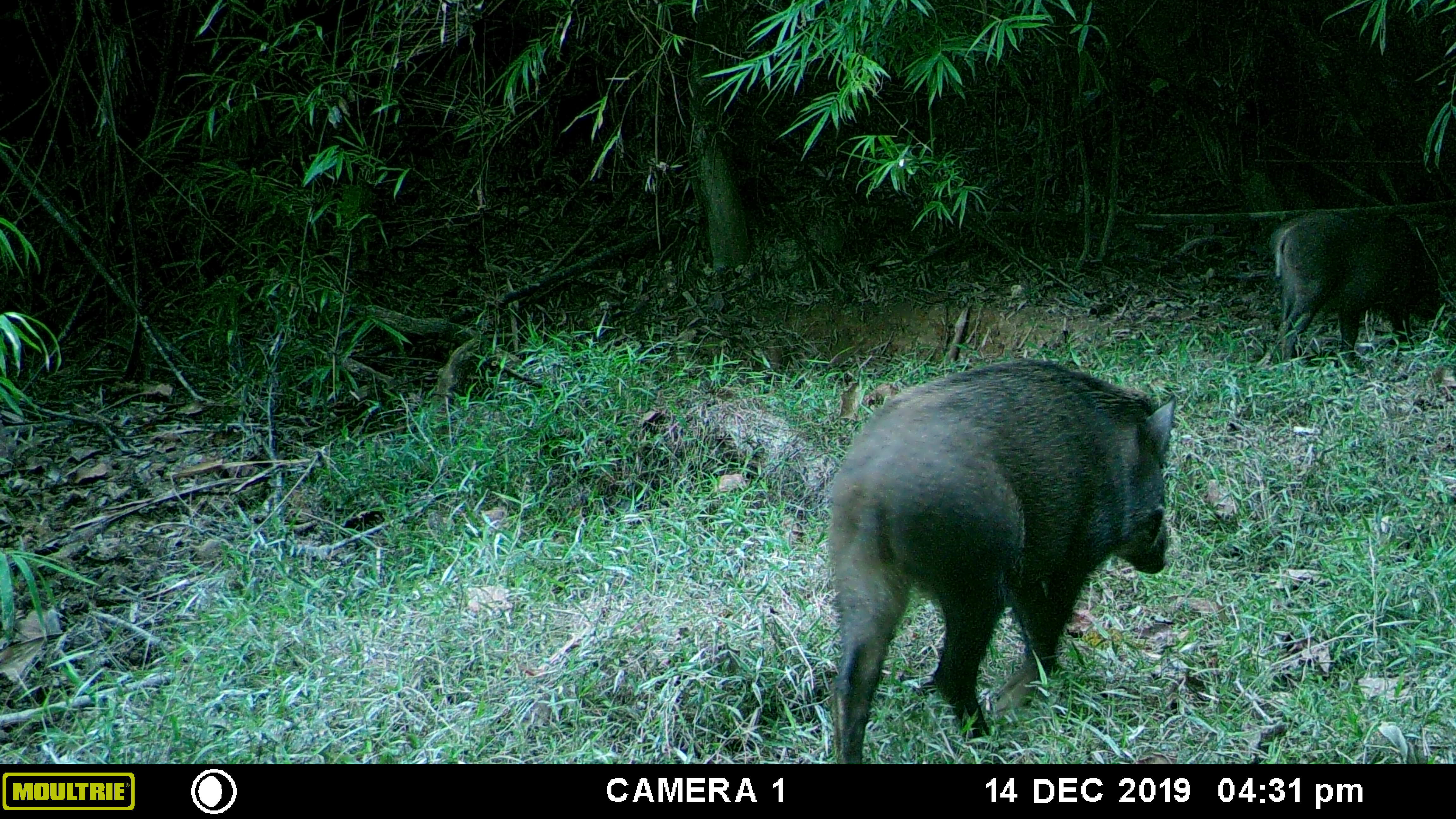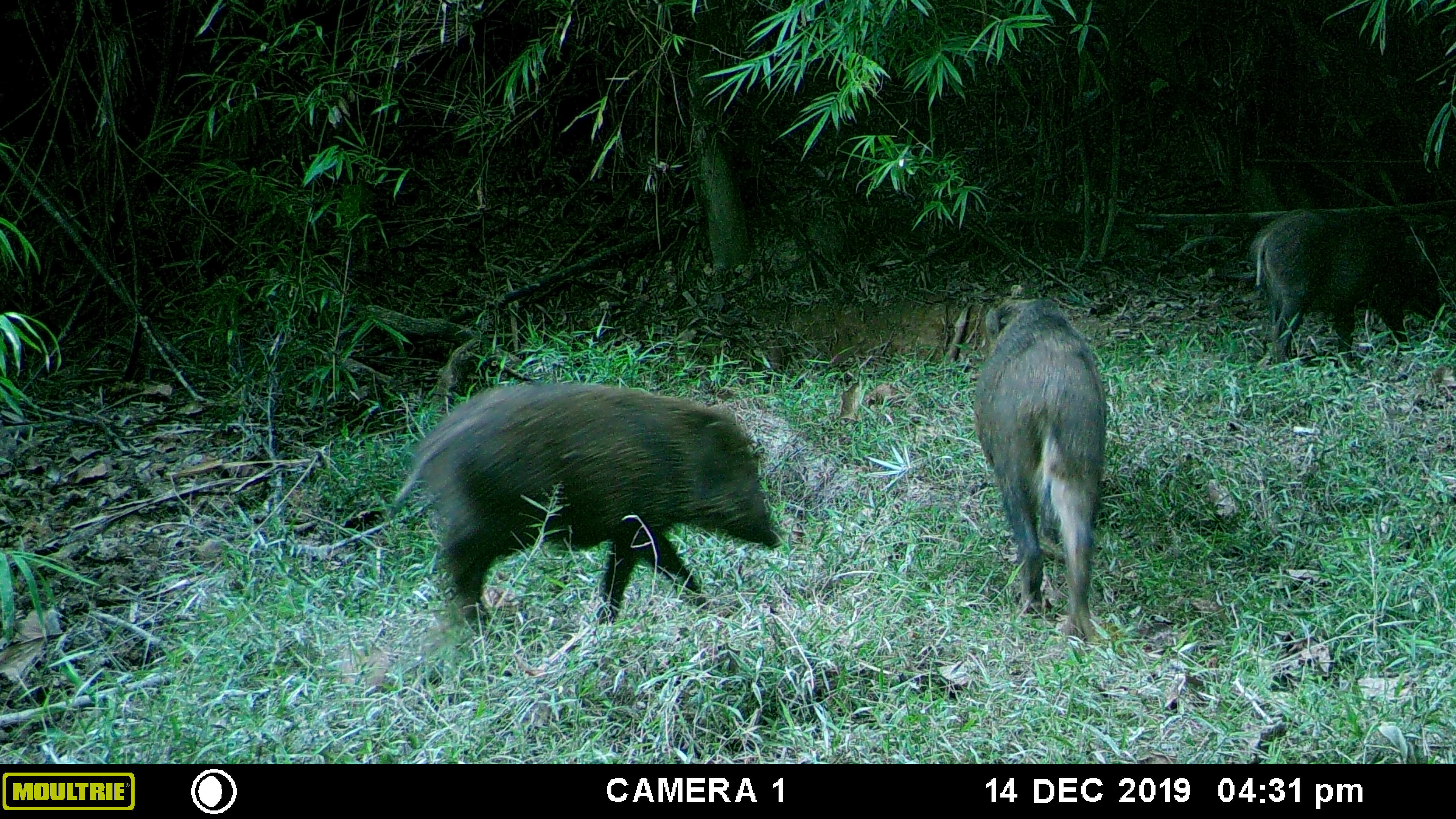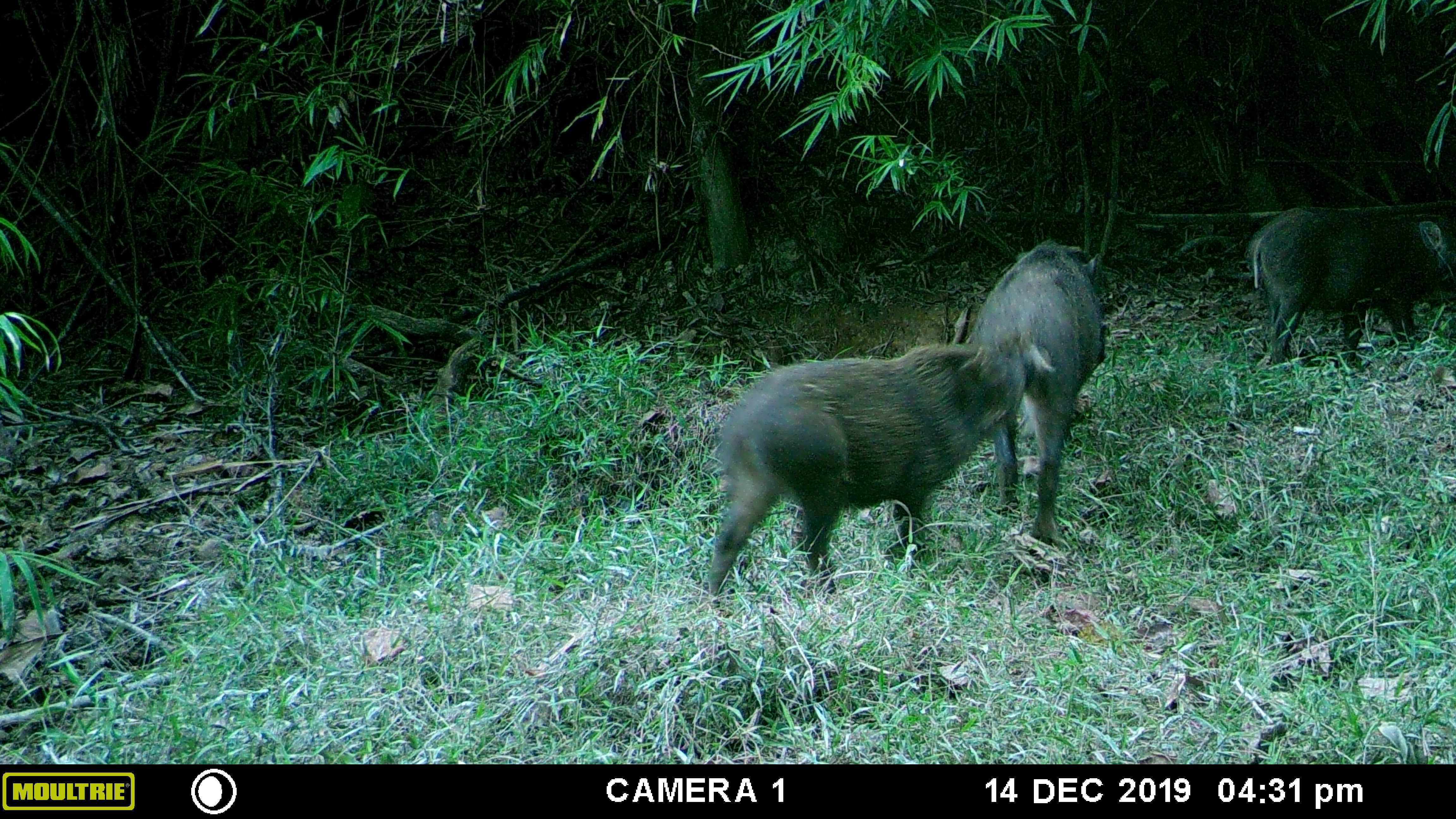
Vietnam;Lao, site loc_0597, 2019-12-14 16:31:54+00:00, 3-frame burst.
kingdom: Animalia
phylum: Chordata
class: Mammalia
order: Artiodactyla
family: Suidae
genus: Sus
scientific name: Sus scrofa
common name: eurasian wild pig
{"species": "eurasian wild pig (Sus scrofa)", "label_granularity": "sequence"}